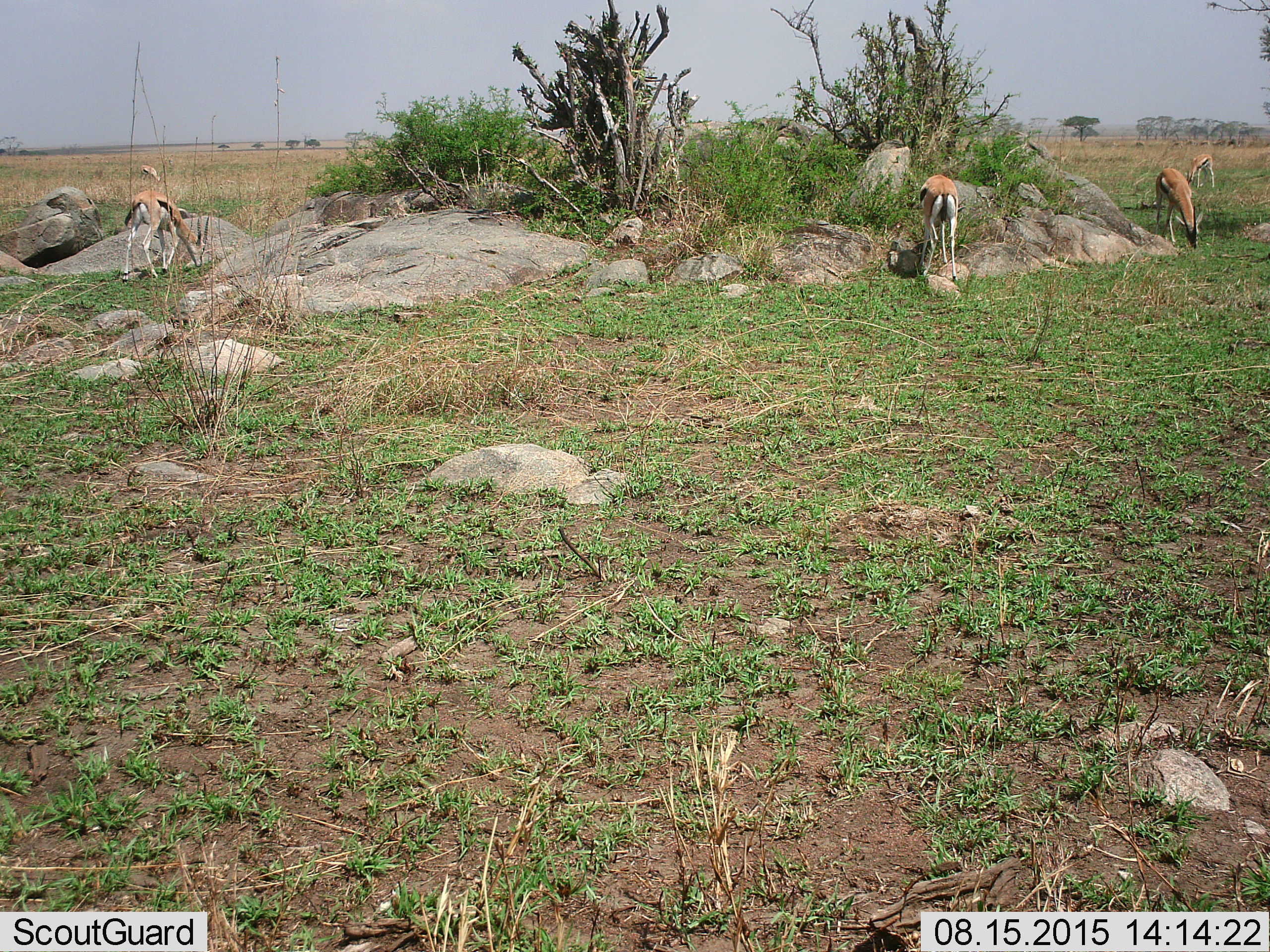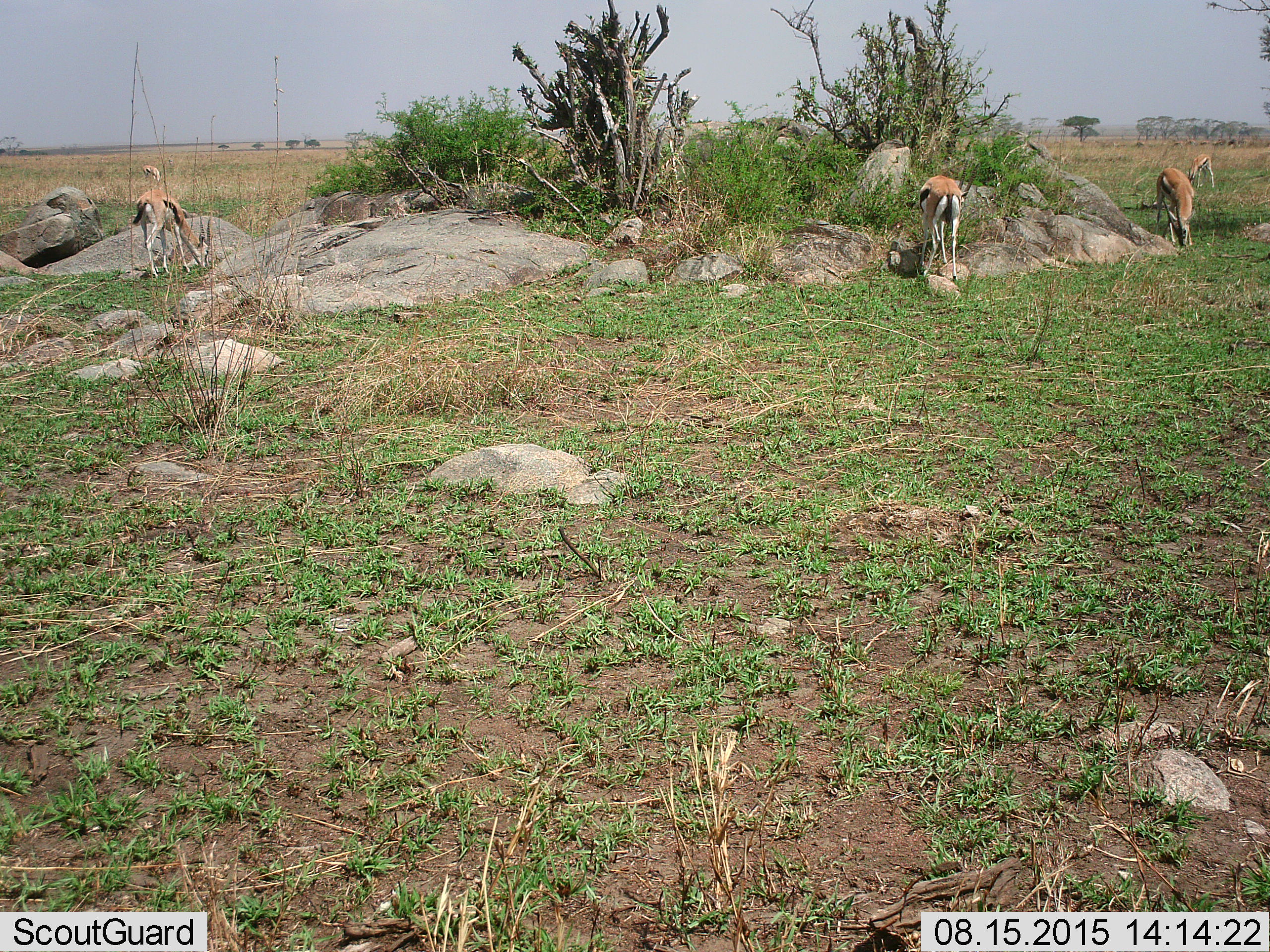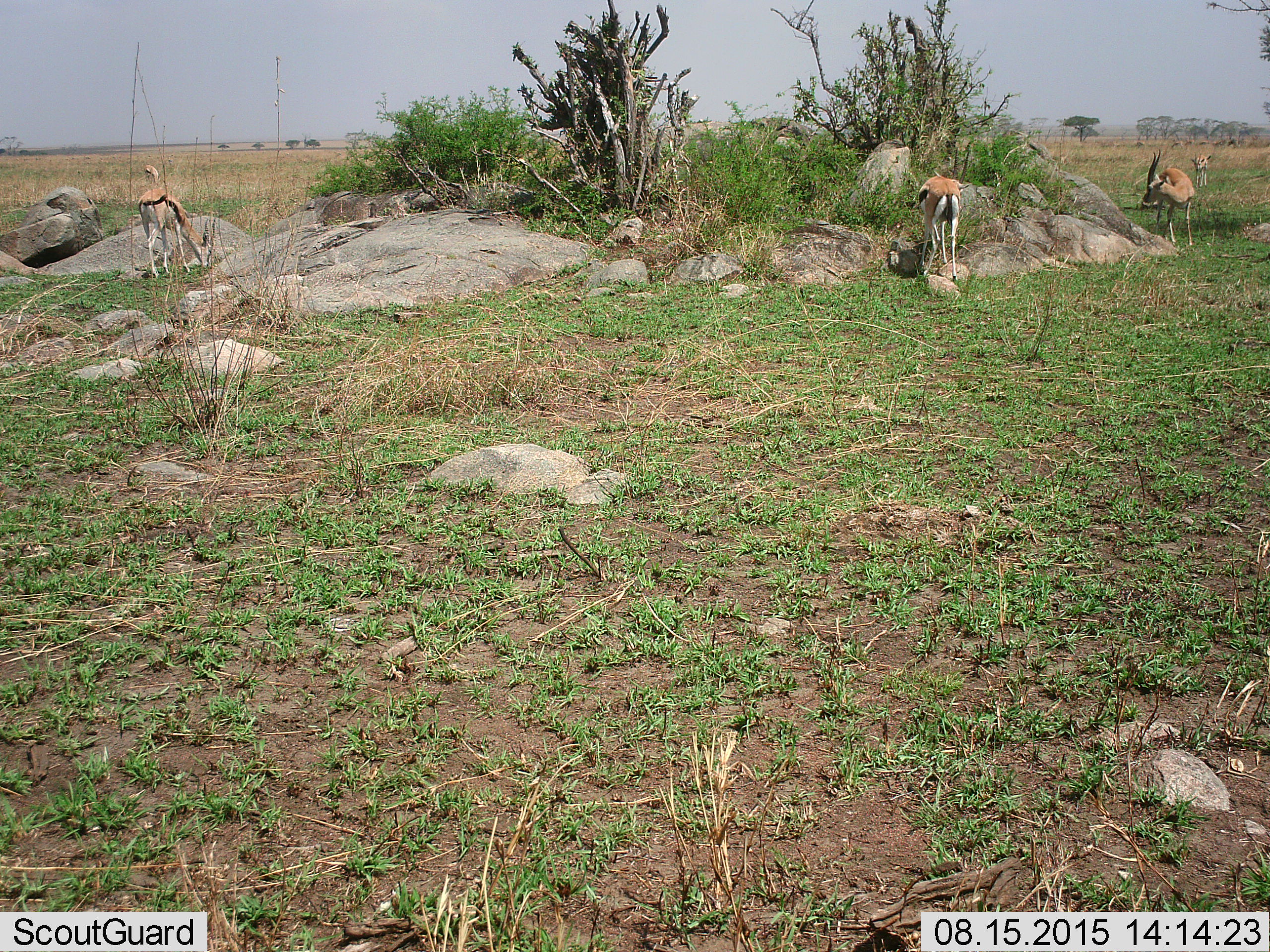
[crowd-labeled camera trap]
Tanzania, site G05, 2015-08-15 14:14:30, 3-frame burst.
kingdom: Animalia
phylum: Chordata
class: Mammalia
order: Artiodactyla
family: Bovidae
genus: Eudorcas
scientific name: Eudorcas thomsonii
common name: thomson's gazelle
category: gazellethomsons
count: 5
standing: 53%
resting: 0%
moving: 40%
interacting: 0%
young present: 13%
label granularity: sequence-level